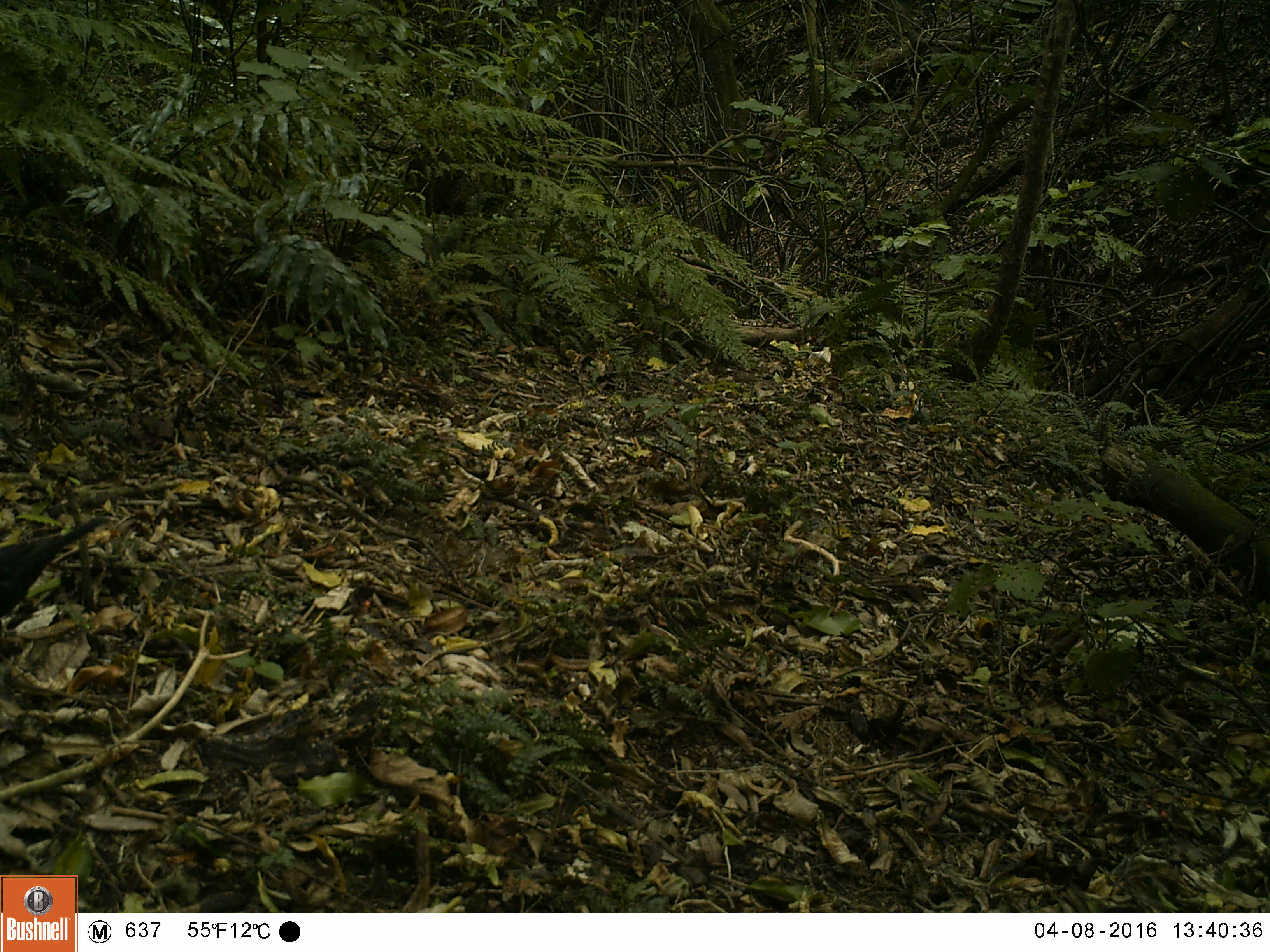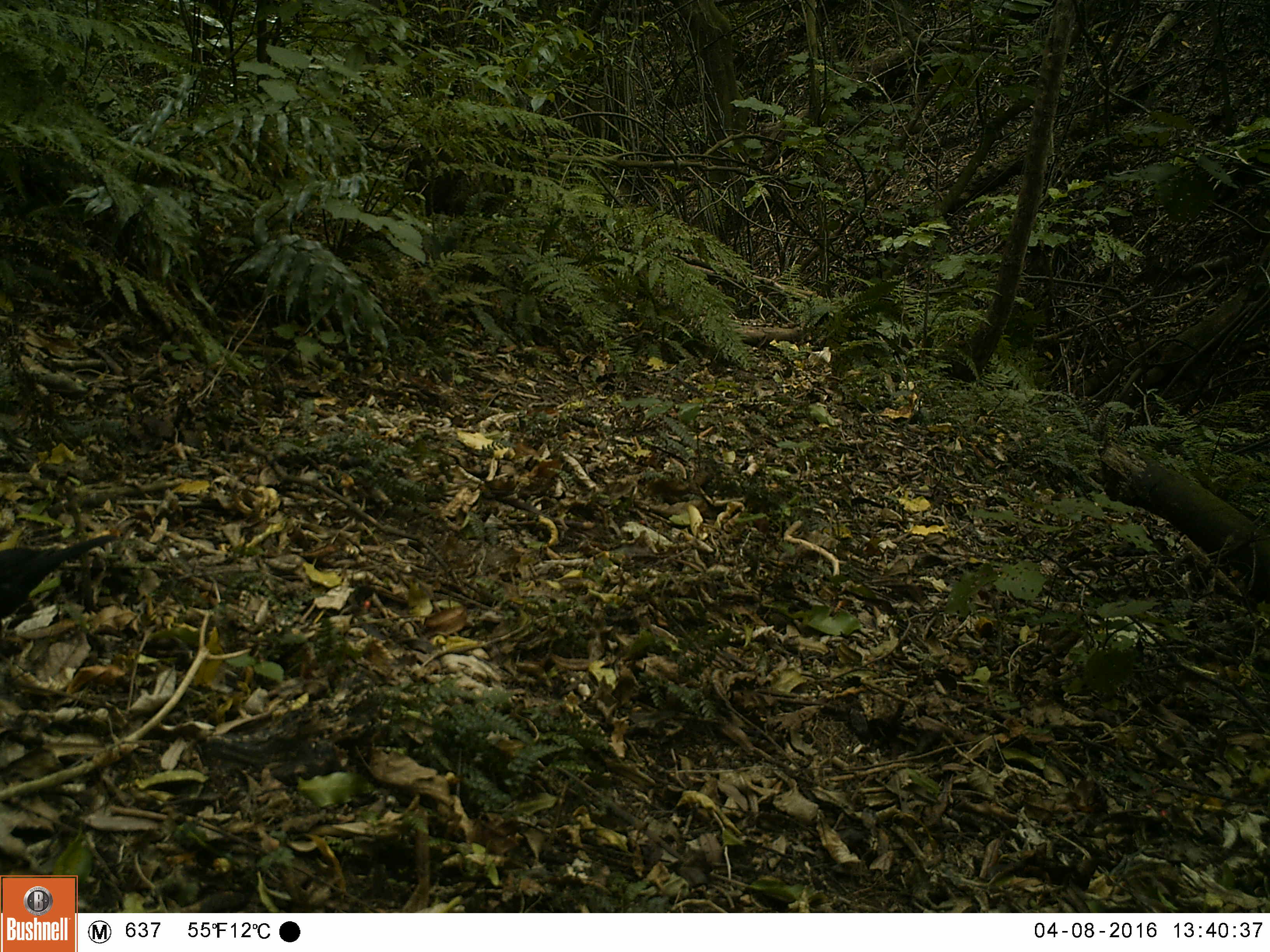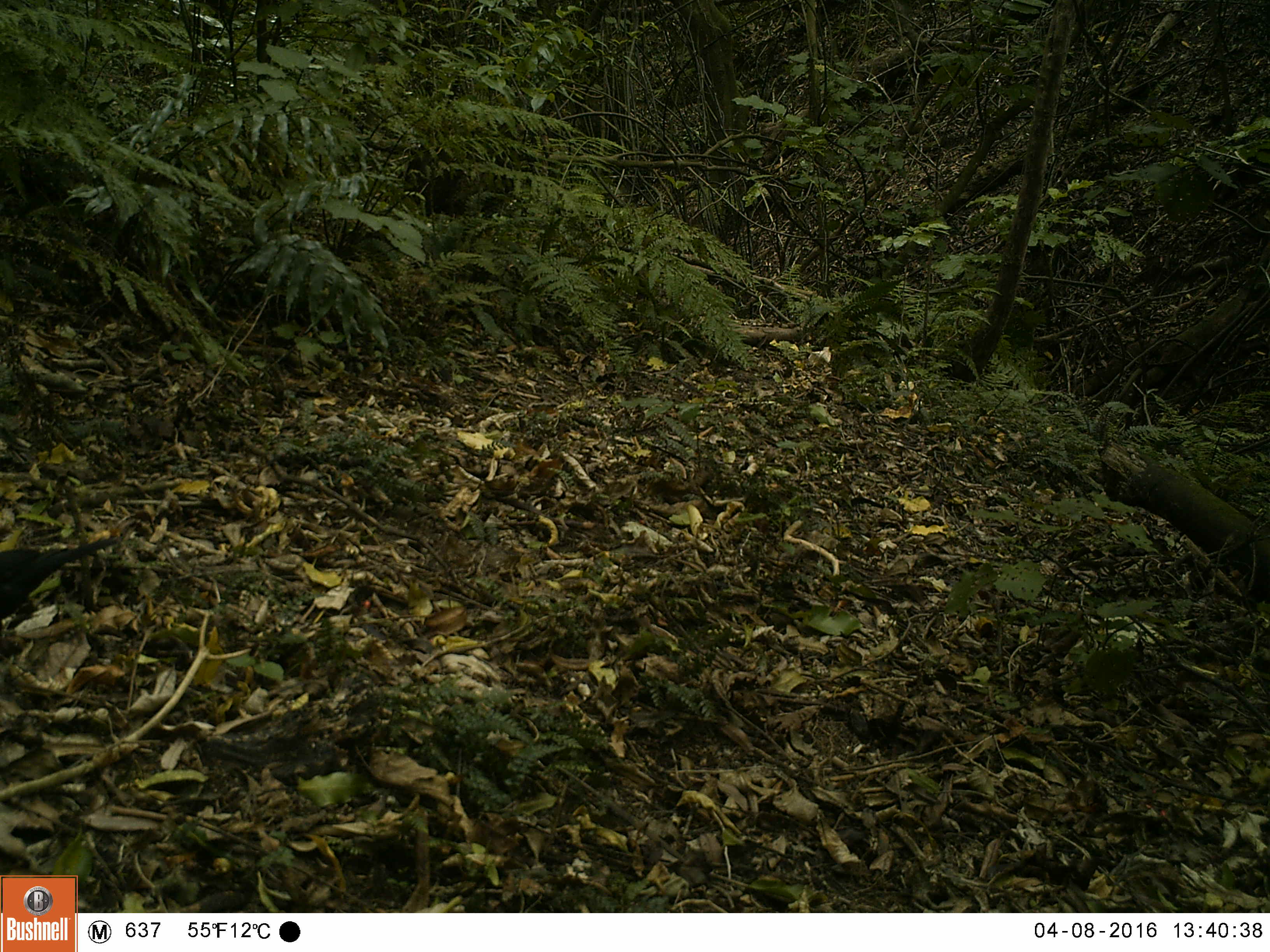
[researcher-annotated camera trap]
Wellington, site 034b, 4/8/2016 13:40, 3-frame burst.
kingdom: Animalia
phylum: Chordata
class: Aves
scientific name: Aves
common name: bird